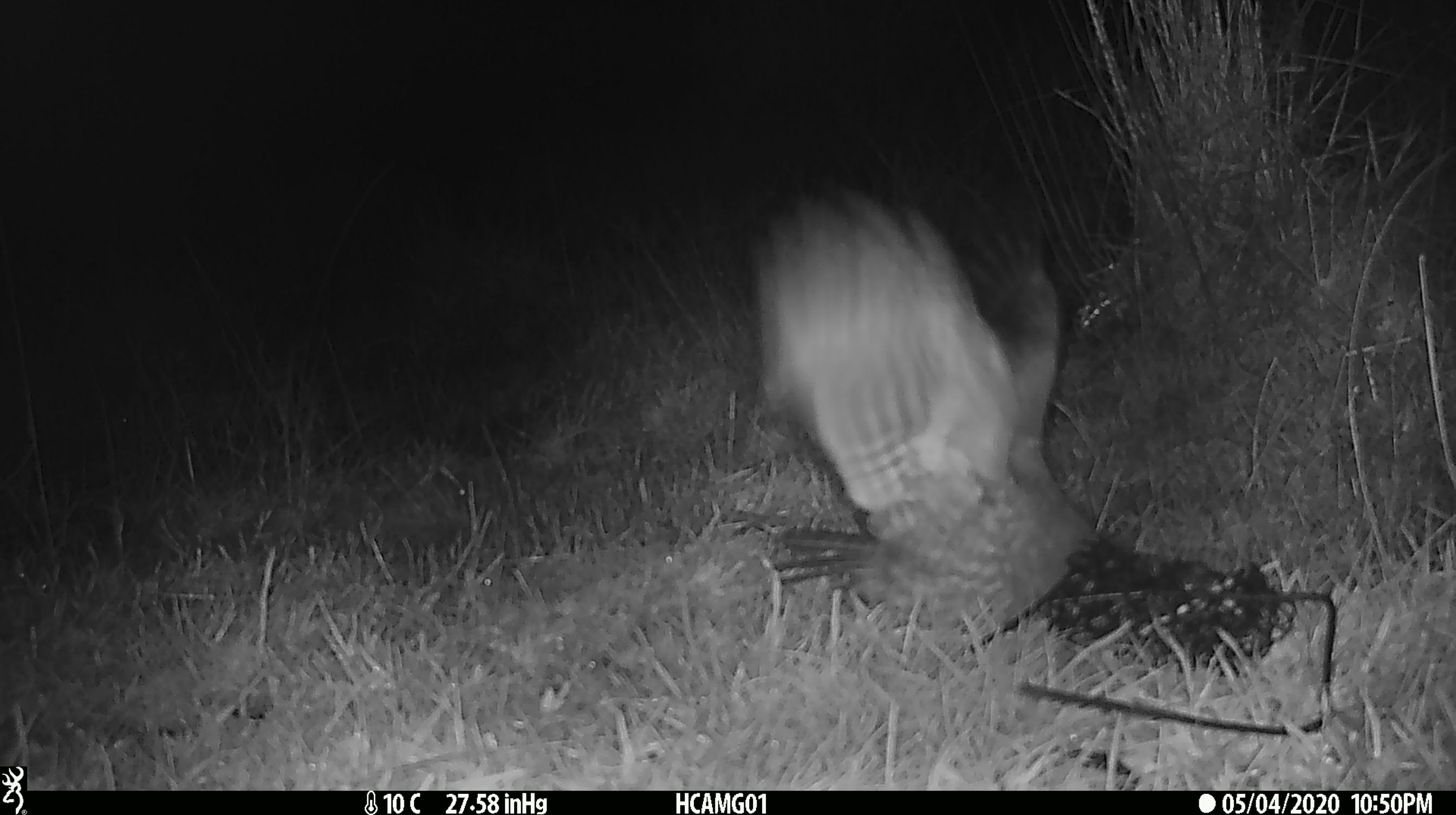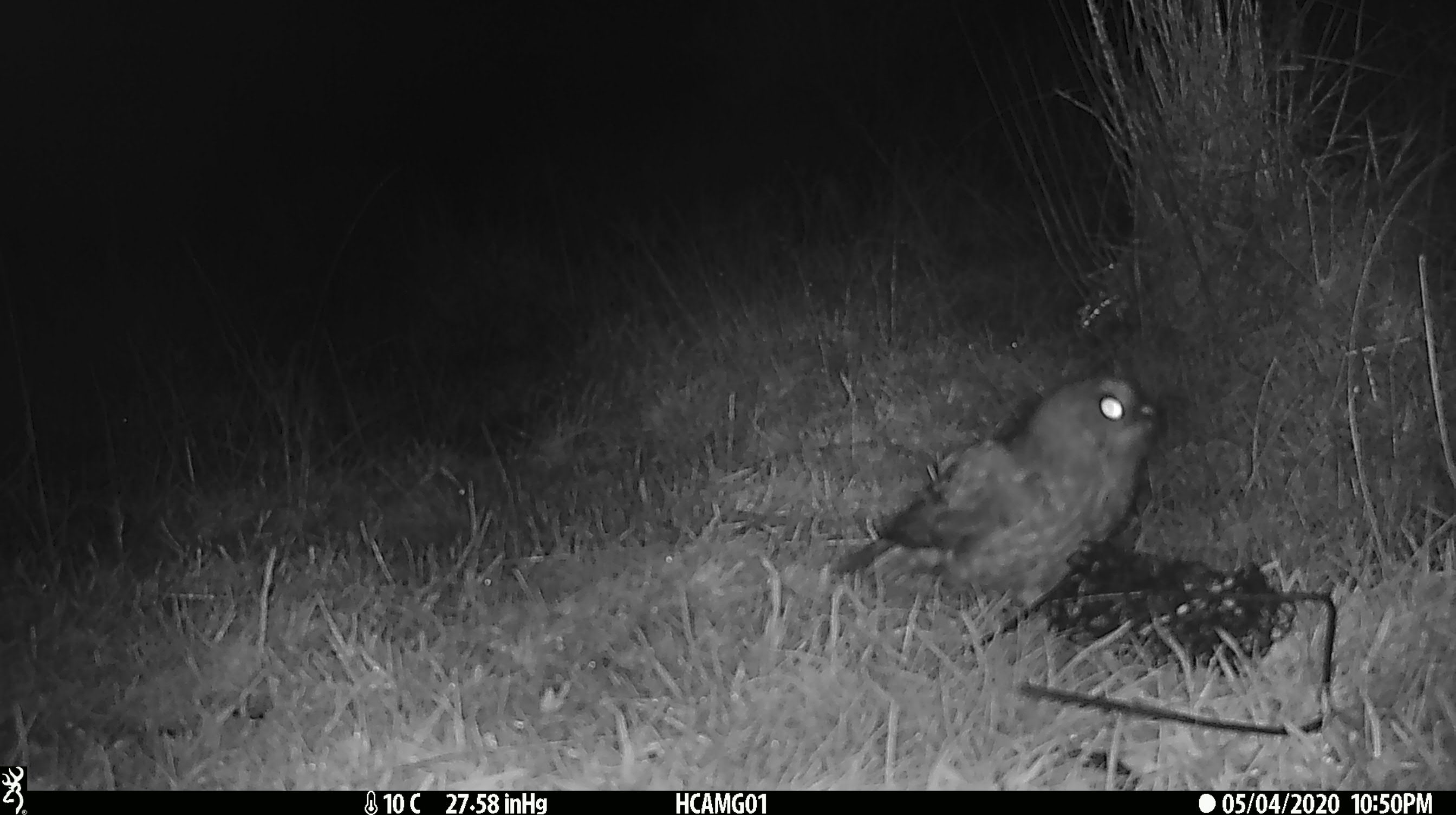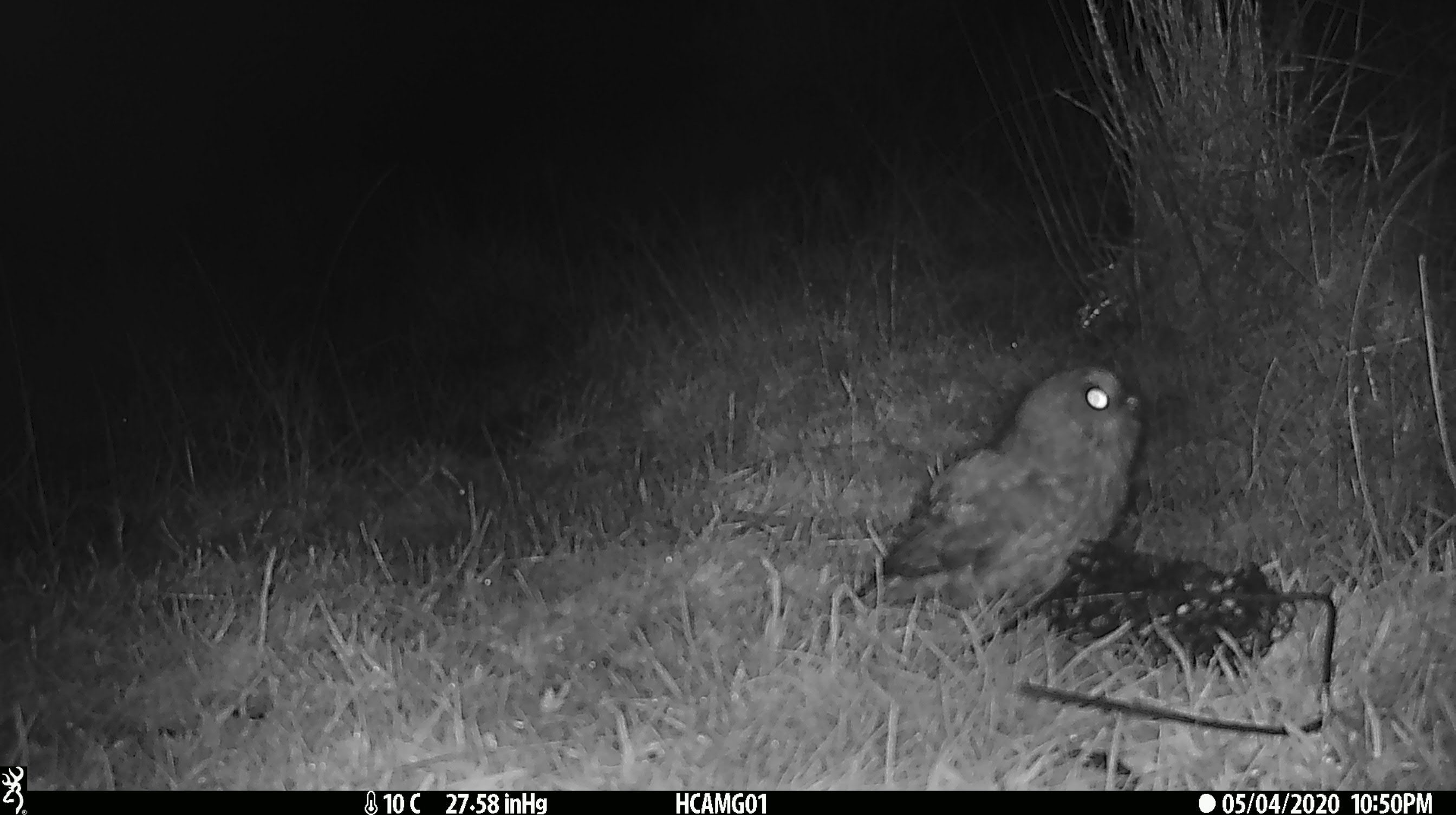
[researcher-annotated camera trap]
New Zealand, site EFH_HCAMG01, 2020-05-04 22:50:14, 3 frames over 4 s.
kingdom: Animalia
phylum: Chordata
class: Aves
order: Strigiformes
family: Strigidae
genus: Ninox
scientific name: Ninox novaeseelandiae novaeseelandiae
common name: morepork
Morepork (Ninox novaeseelandiae novaeseelandiae).